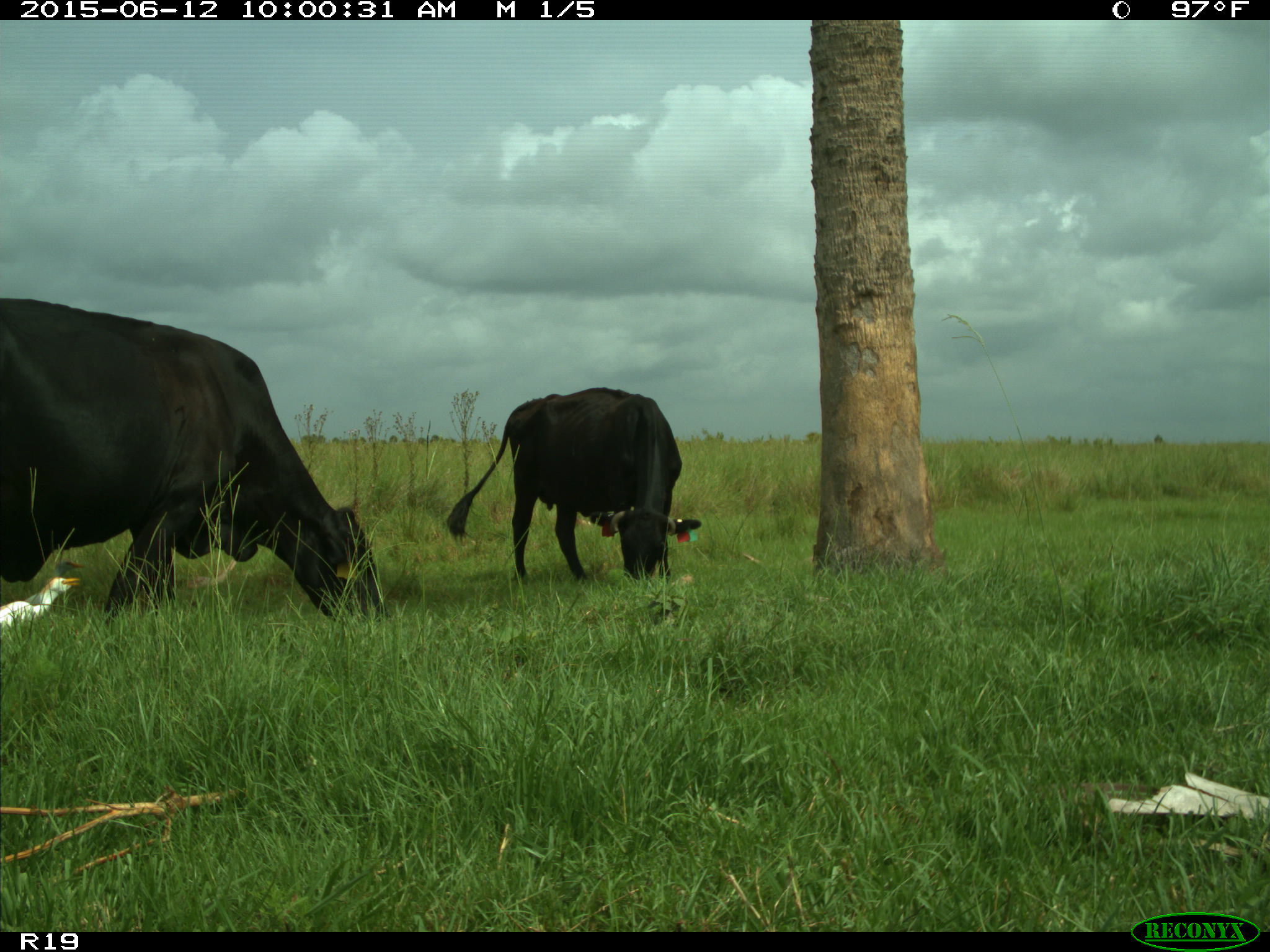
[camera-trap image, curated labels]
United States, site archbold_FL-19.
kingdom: Animalia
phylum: Chordata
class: Mammalia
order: Artiodactyla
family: Bovidae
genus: Bos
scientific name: Bos taurus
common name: domestic cow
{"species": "Bos taurus (domestic cow)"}